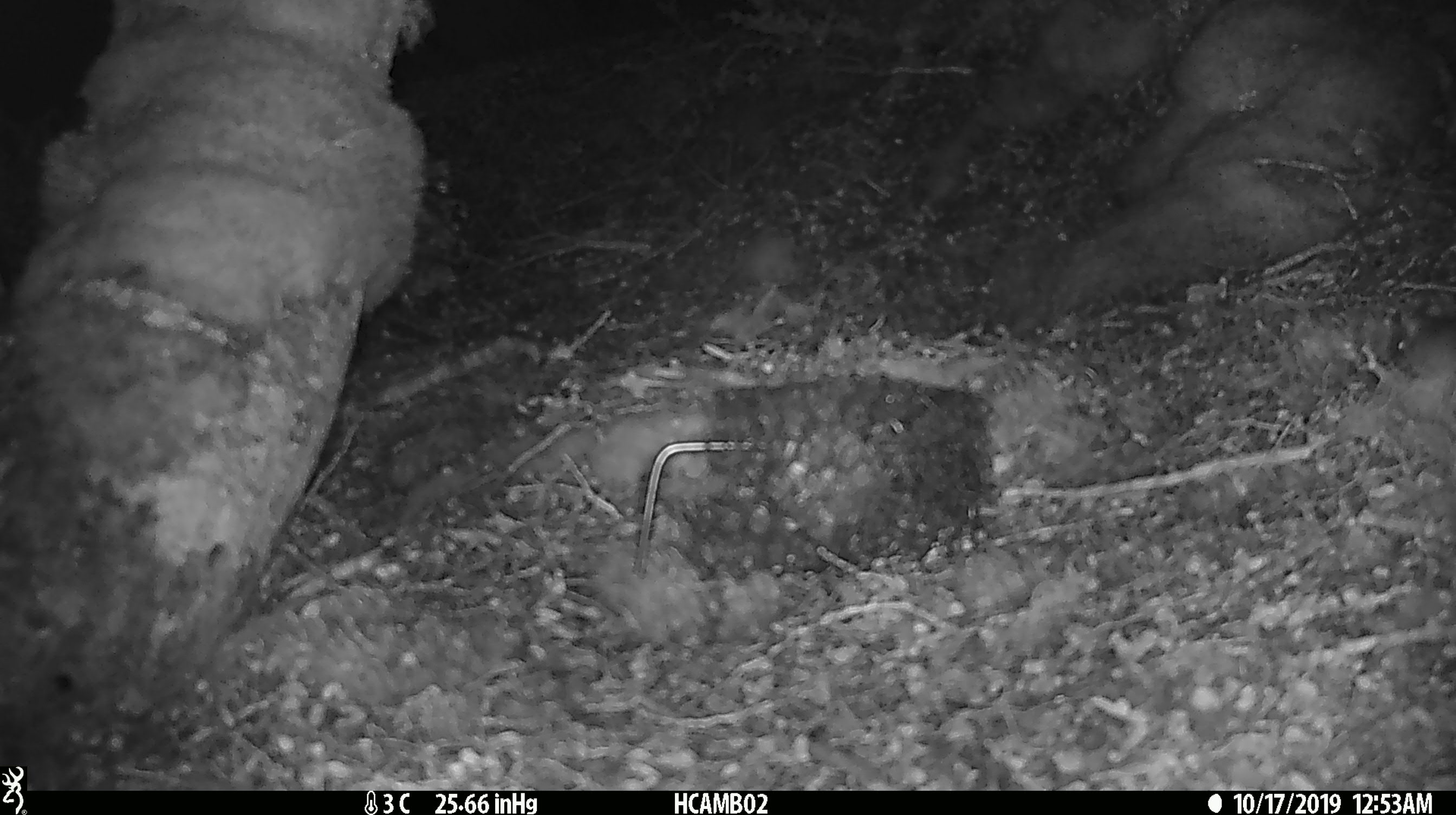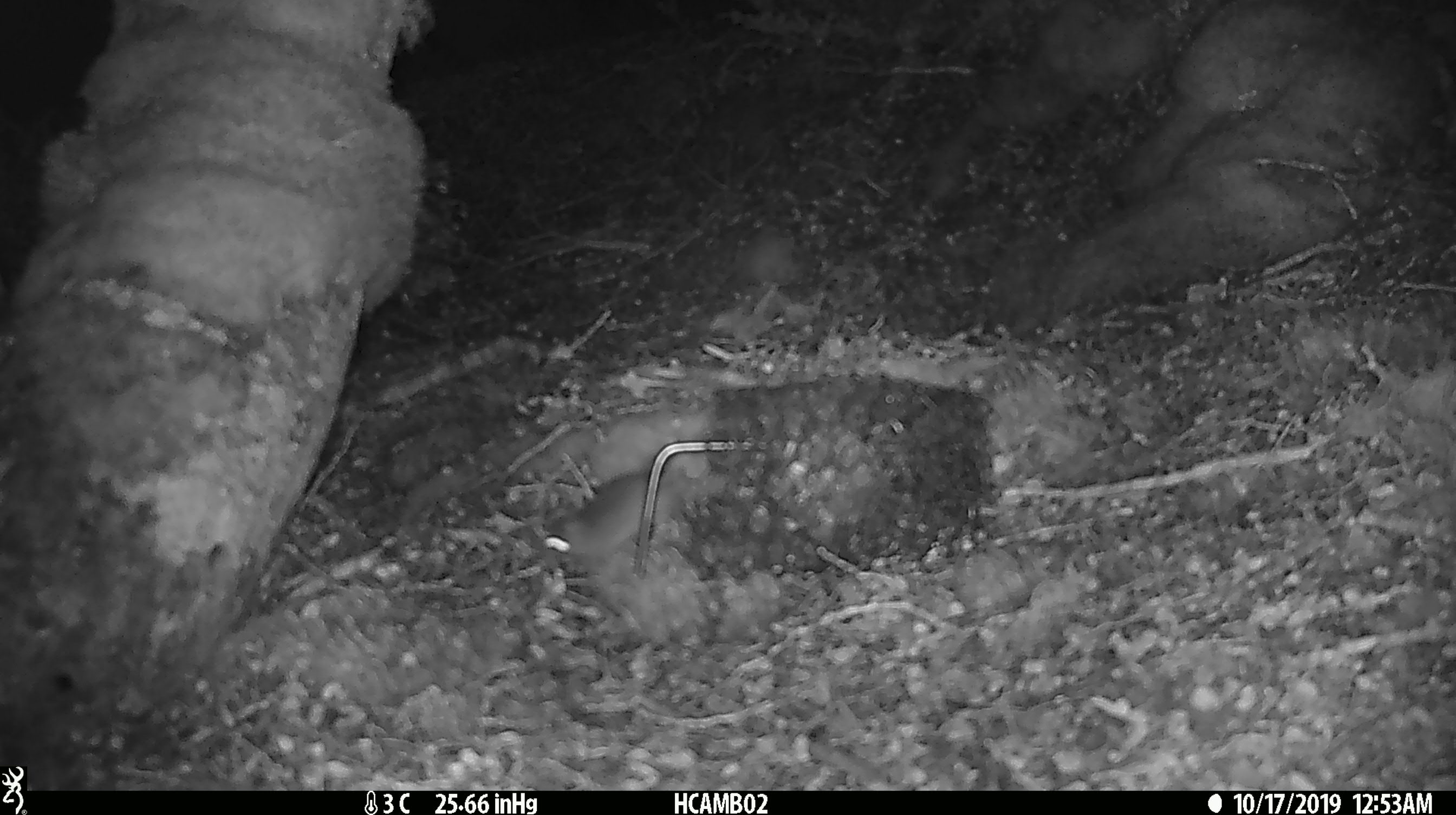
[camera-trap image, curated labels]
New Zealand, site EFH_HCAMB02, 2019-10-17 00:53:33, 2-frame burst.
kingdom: Animalia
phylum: Chordata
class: Mammalia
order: Rodentia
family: Muridae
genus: Mus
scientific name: Mus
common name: mouse